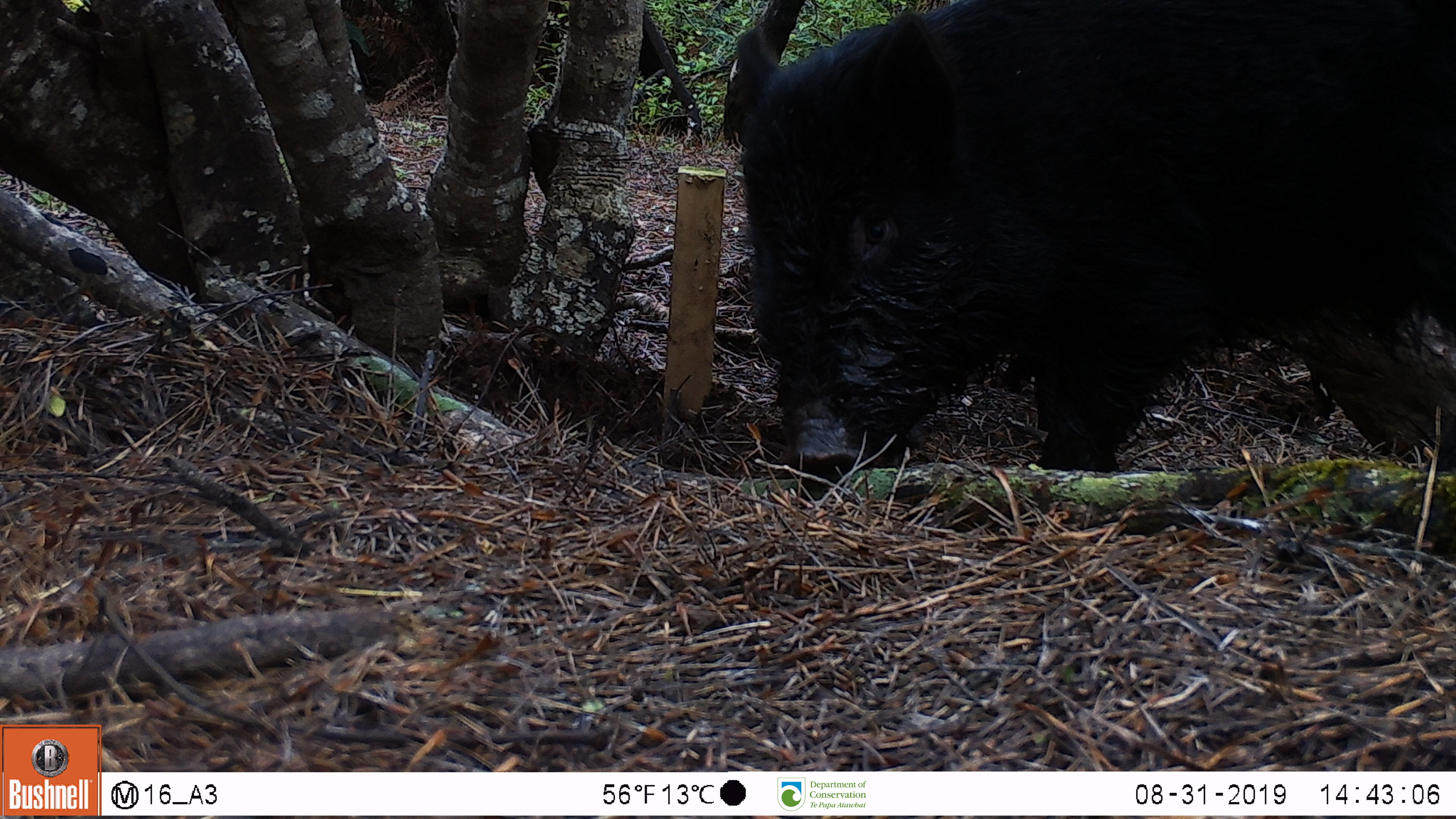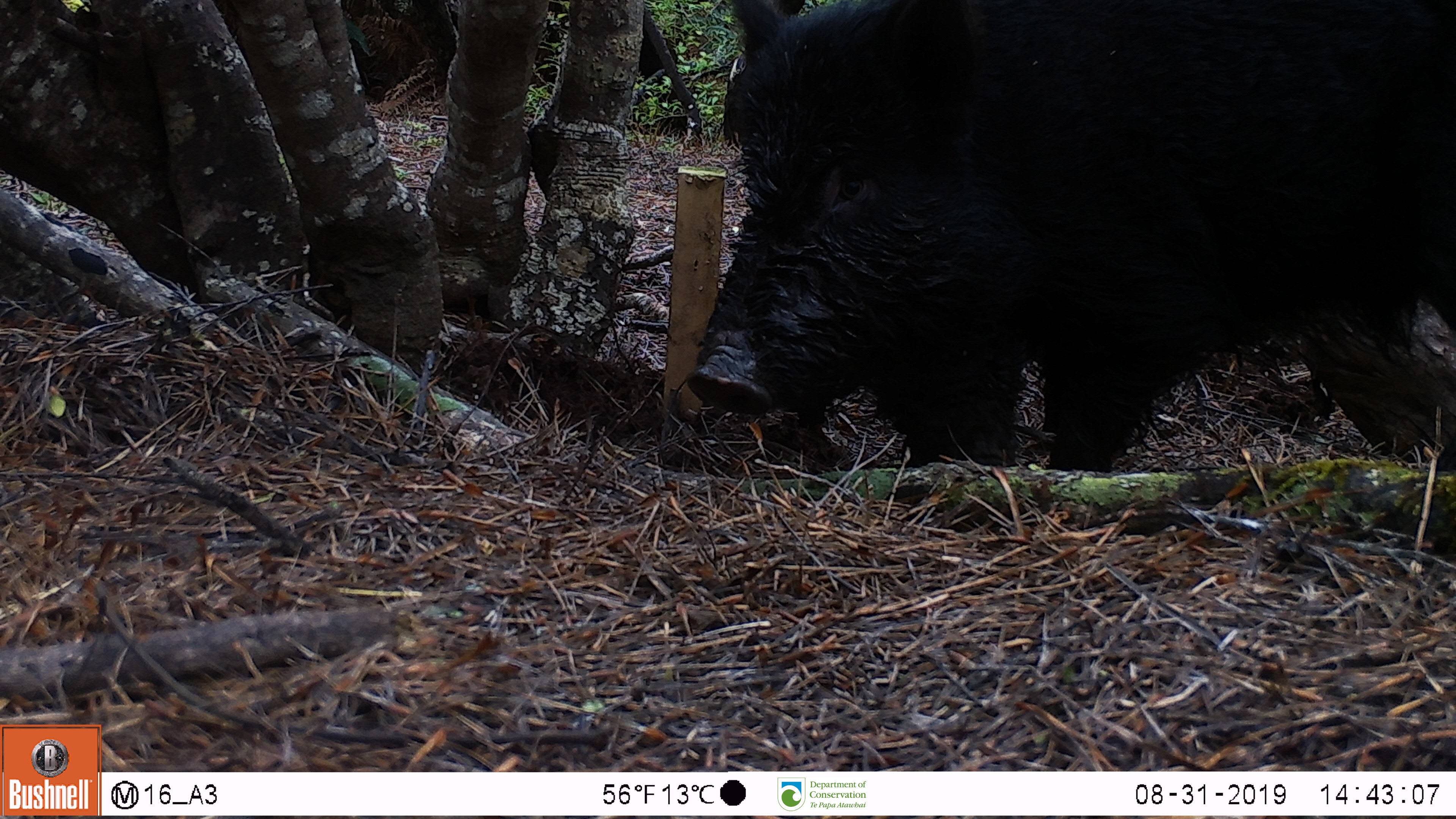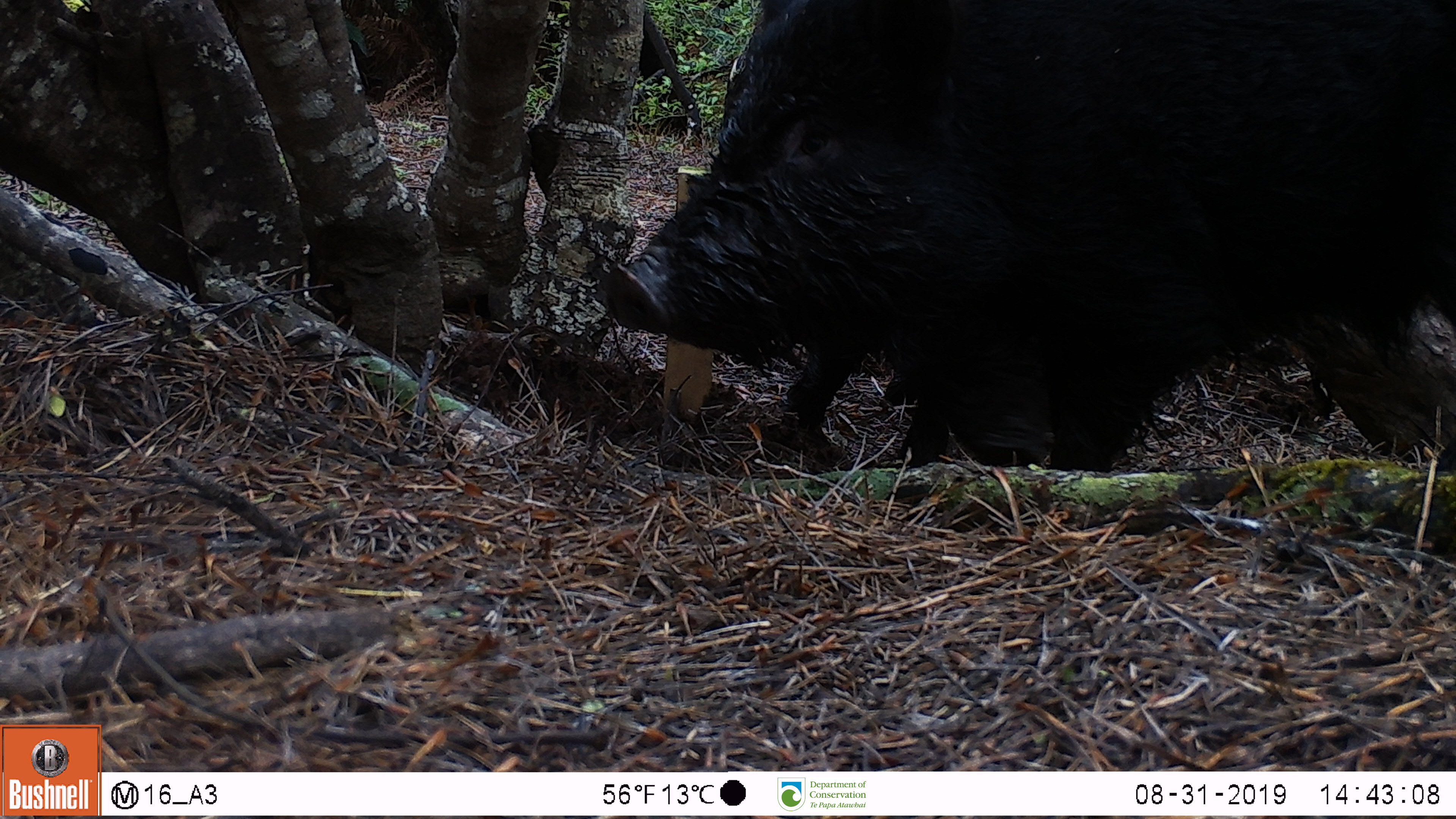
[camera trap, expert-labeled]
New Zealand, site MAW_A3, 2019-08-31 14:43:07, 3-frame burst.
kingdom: Animalia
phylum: Chordata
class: Mammalia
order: Artiodactyla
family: Suidae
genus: Sus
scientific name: Sus scrofa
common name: pig